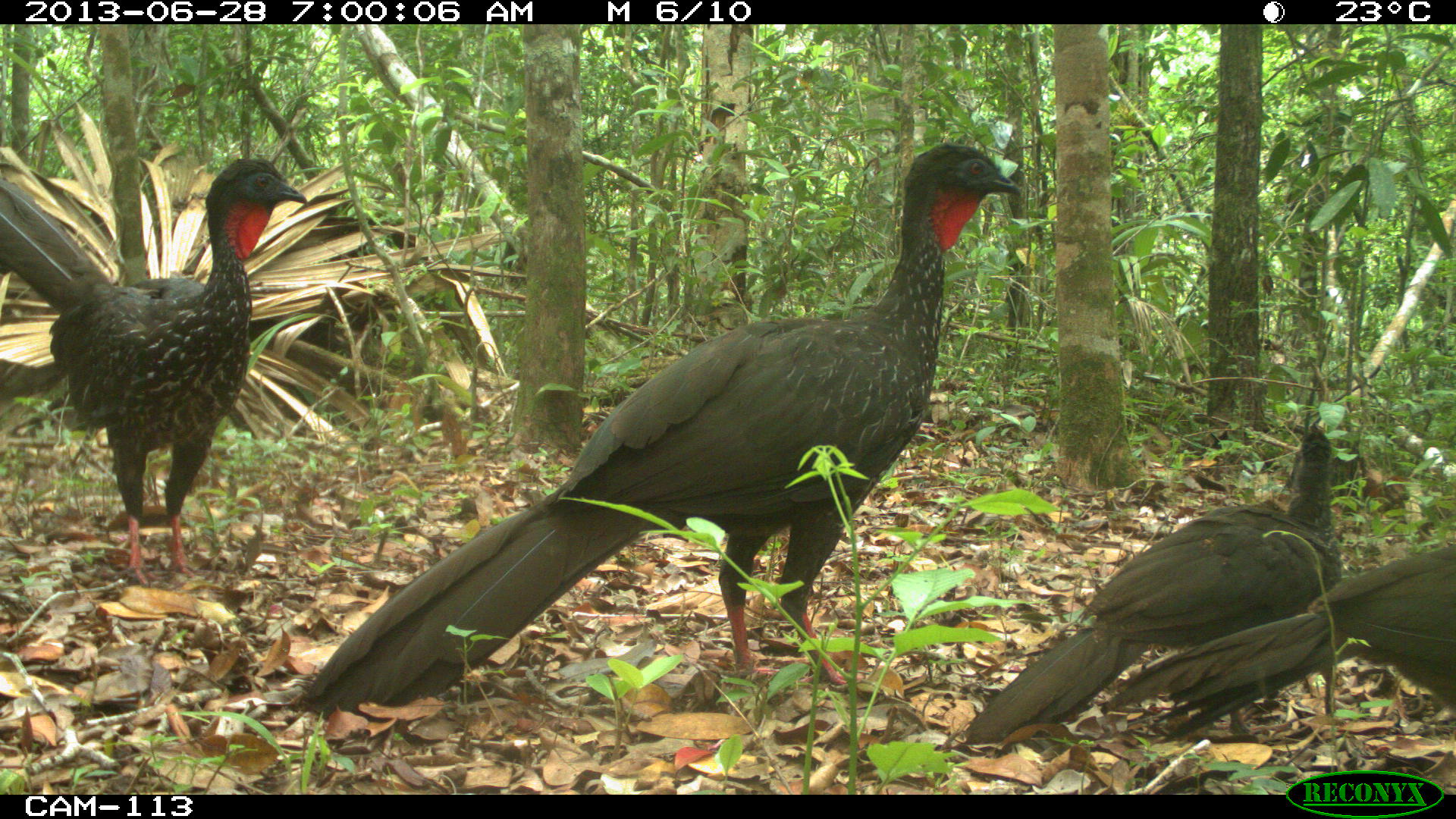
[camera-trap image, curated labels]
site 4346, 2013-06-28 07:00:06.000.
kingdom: Animalia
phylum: Chordata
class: Aves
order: Galliformes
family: Cracidae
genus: Penelope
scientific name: Penelope purpurascens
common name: crested guan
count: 4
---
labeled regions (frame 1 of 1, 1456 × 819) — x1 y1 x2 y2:
penelope purpurascens: 297 139 1023 715; 935 425 1343 749; 0 154 307 582; 1097 541 1456 745